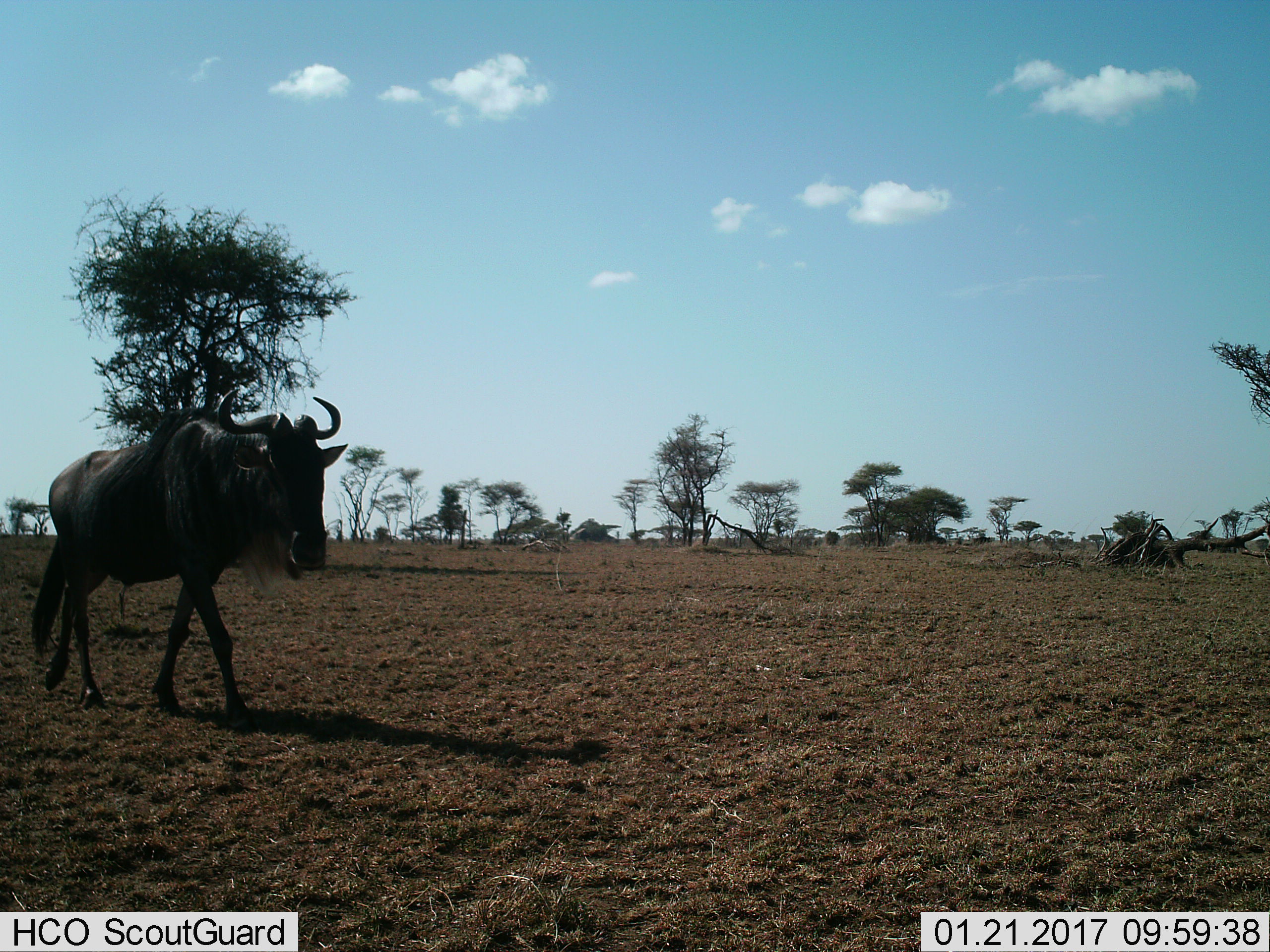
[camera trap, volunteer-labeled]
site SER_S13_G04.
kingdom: Animalia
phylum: Chordata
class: Mammalia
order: Artiodactyla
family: Bovidae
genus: Connochaetes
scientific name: Connochaetes taurinus taurinus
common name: blue wildebeest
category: wildebeestblue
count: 1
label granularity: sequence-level